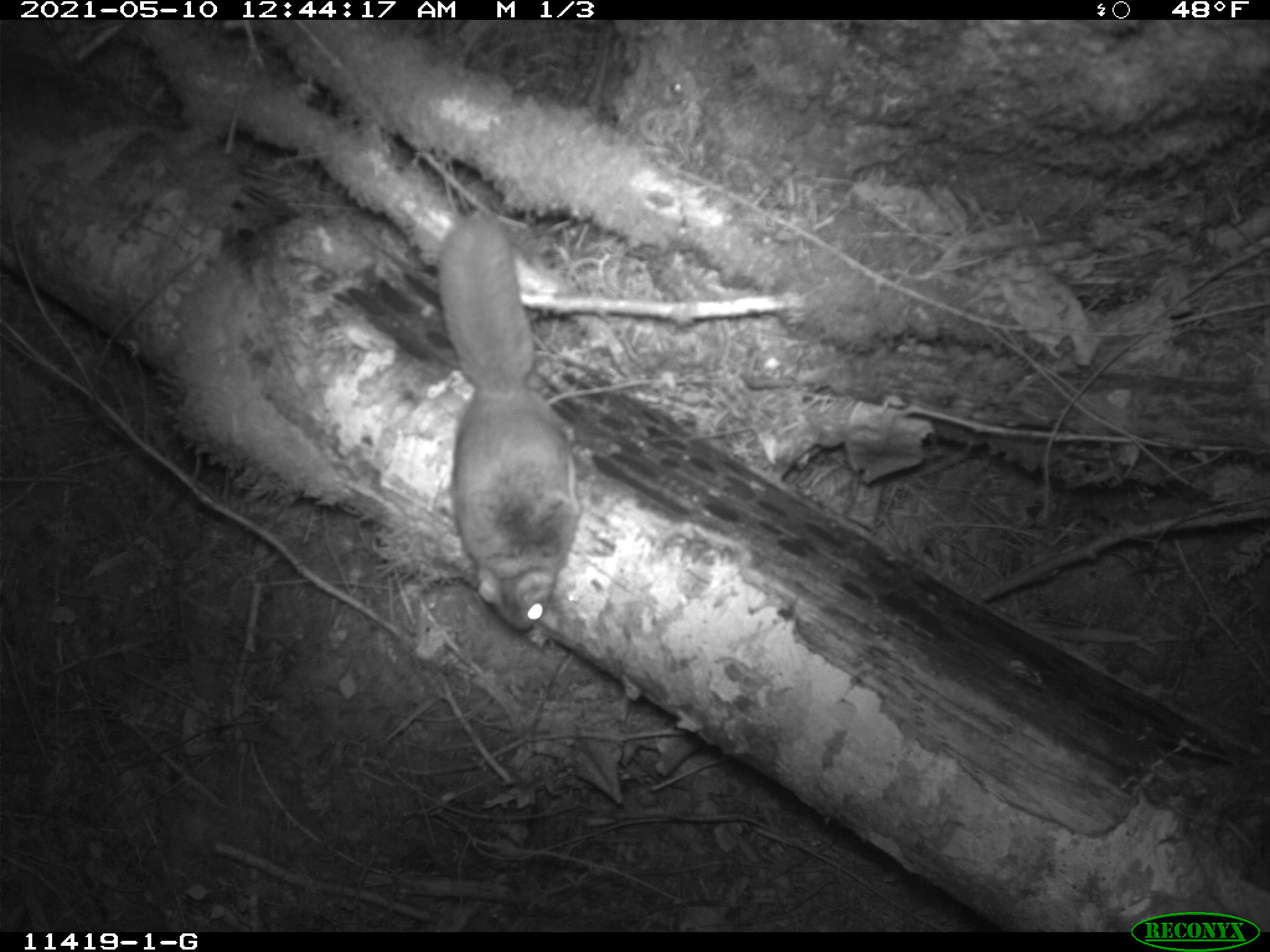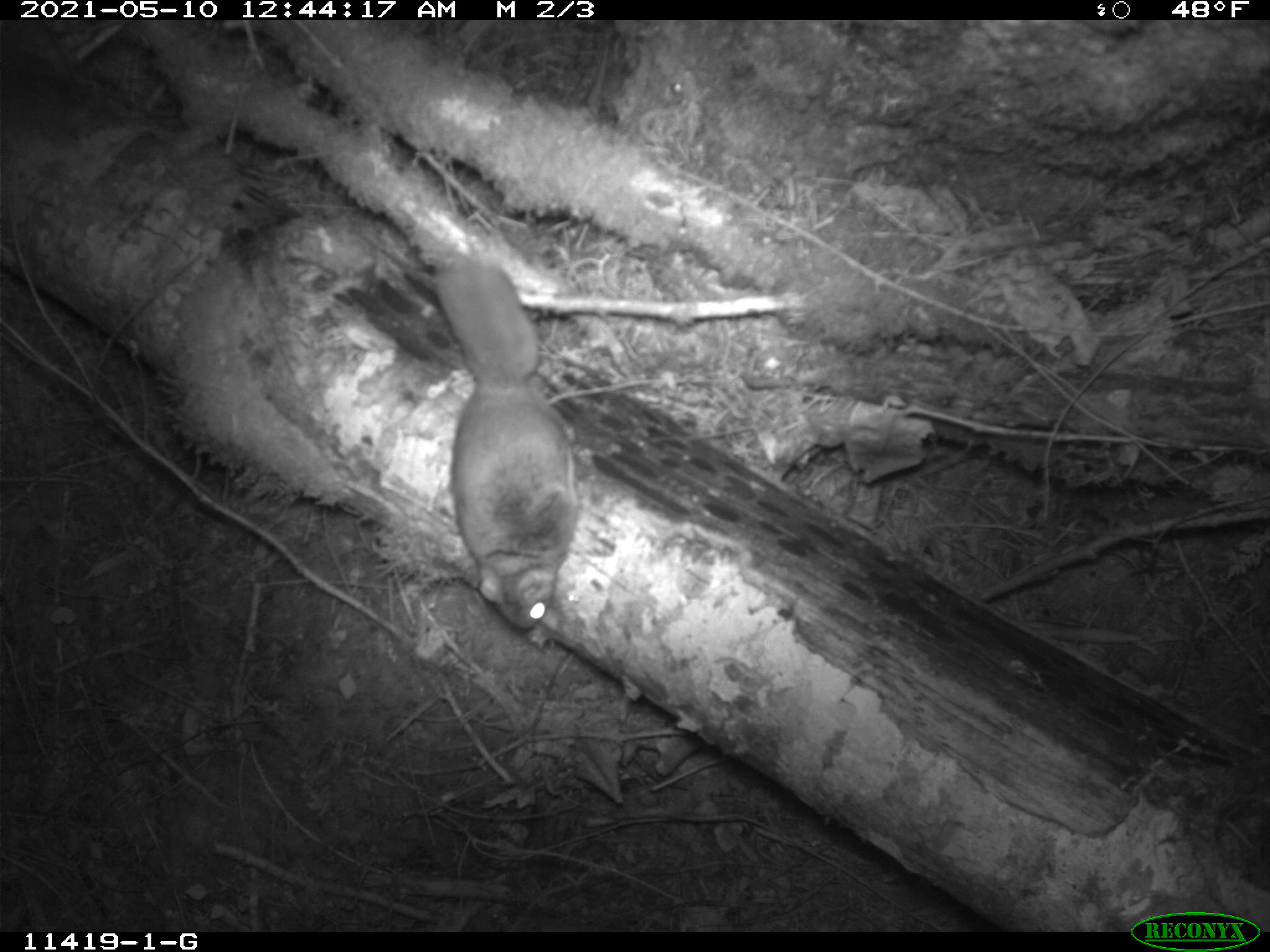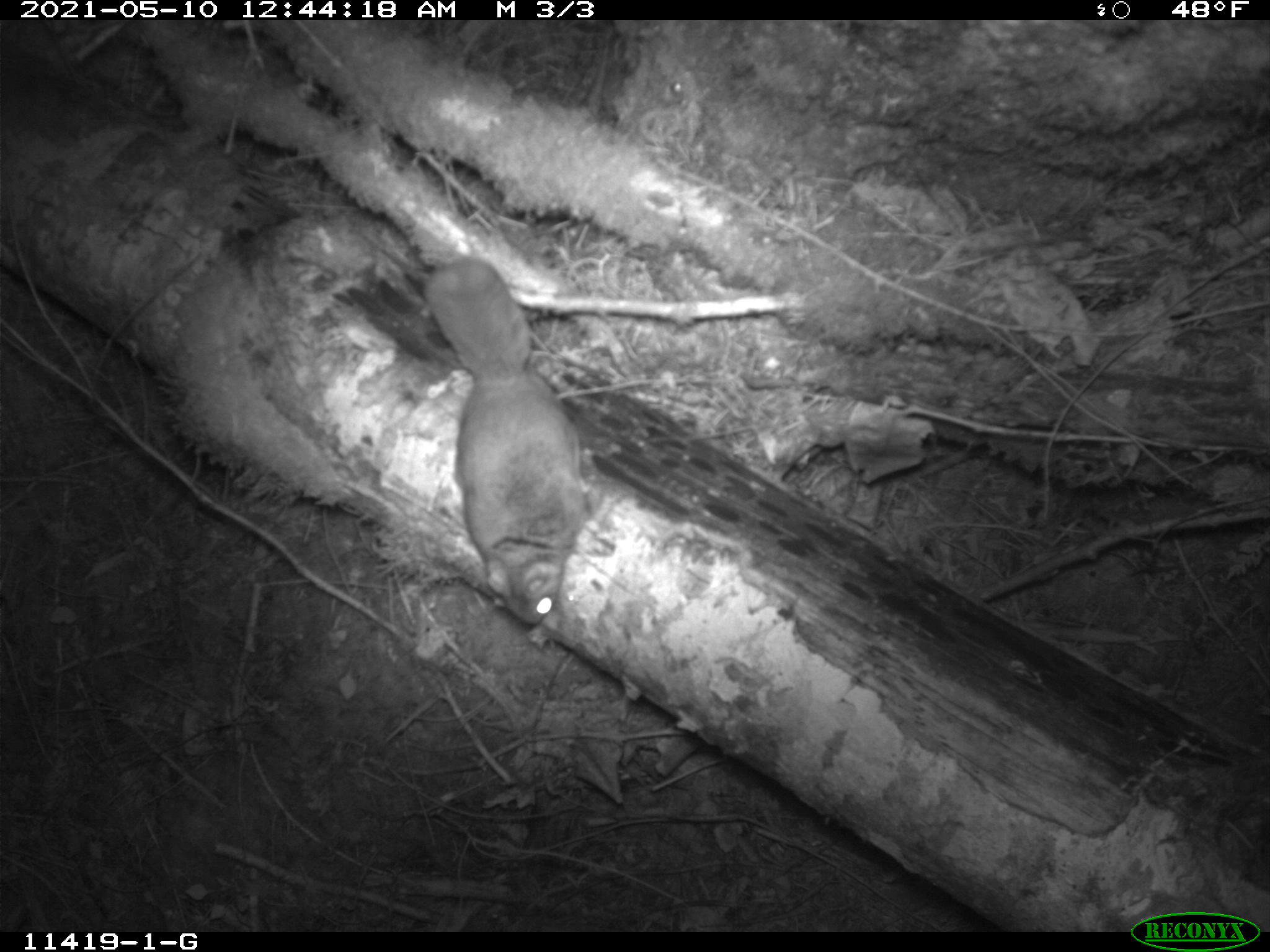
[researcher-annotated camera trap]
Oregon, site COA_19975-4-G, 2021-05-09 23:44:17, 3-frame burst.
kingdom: Animalia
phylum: Chordata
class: Mammalia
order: Rodentia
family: Sciuridae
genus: Glaucomys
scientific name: Glaucomys oregonensis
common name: humboldt's flying squirrel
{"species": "humboldt's flying squirrel (Glaucomys oregonensis)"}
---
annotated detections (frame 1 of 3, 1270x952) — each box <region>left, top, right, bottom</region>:
humboldt's flying squirrel: <region>423, 204, 591, 647</region>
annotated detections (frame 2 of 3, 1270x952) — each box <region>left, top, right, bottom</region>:
humboldt's flying squirrel: <region>425, 251, 595, 651</region>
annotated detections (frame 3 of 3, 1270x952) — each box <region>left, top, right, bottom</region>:
humboldt's flying squirrel: <region>421, 261, 616, 633</region>